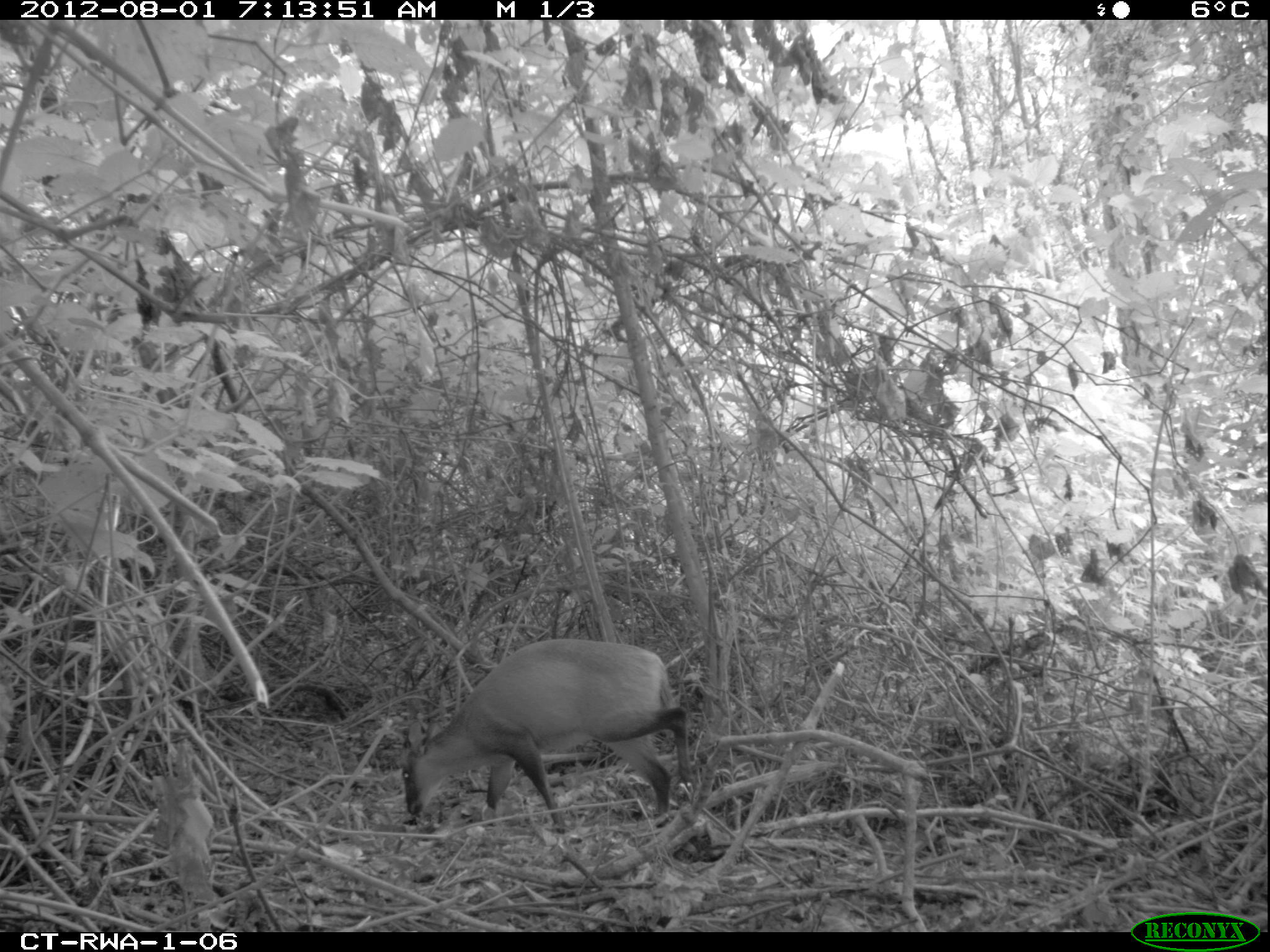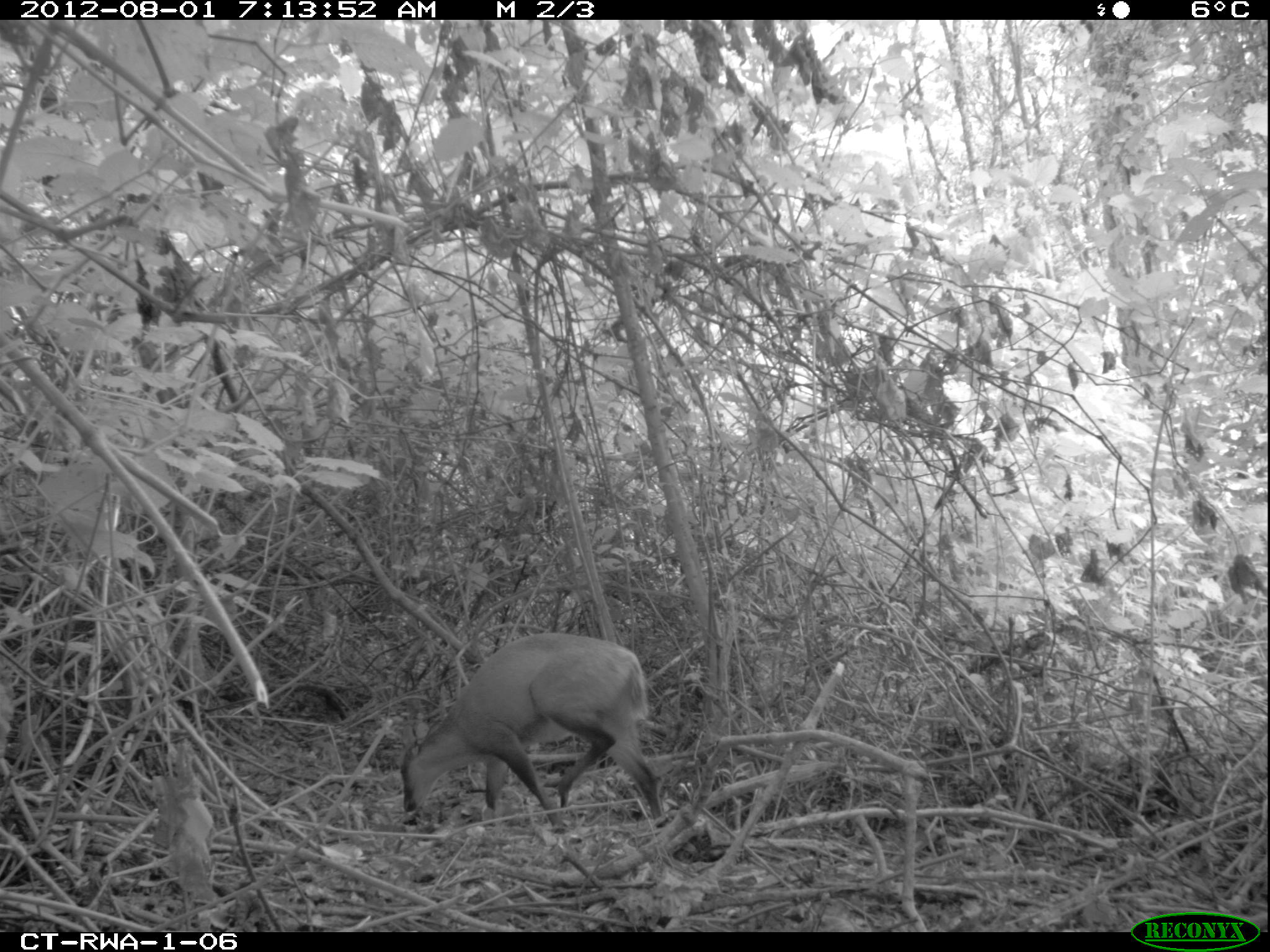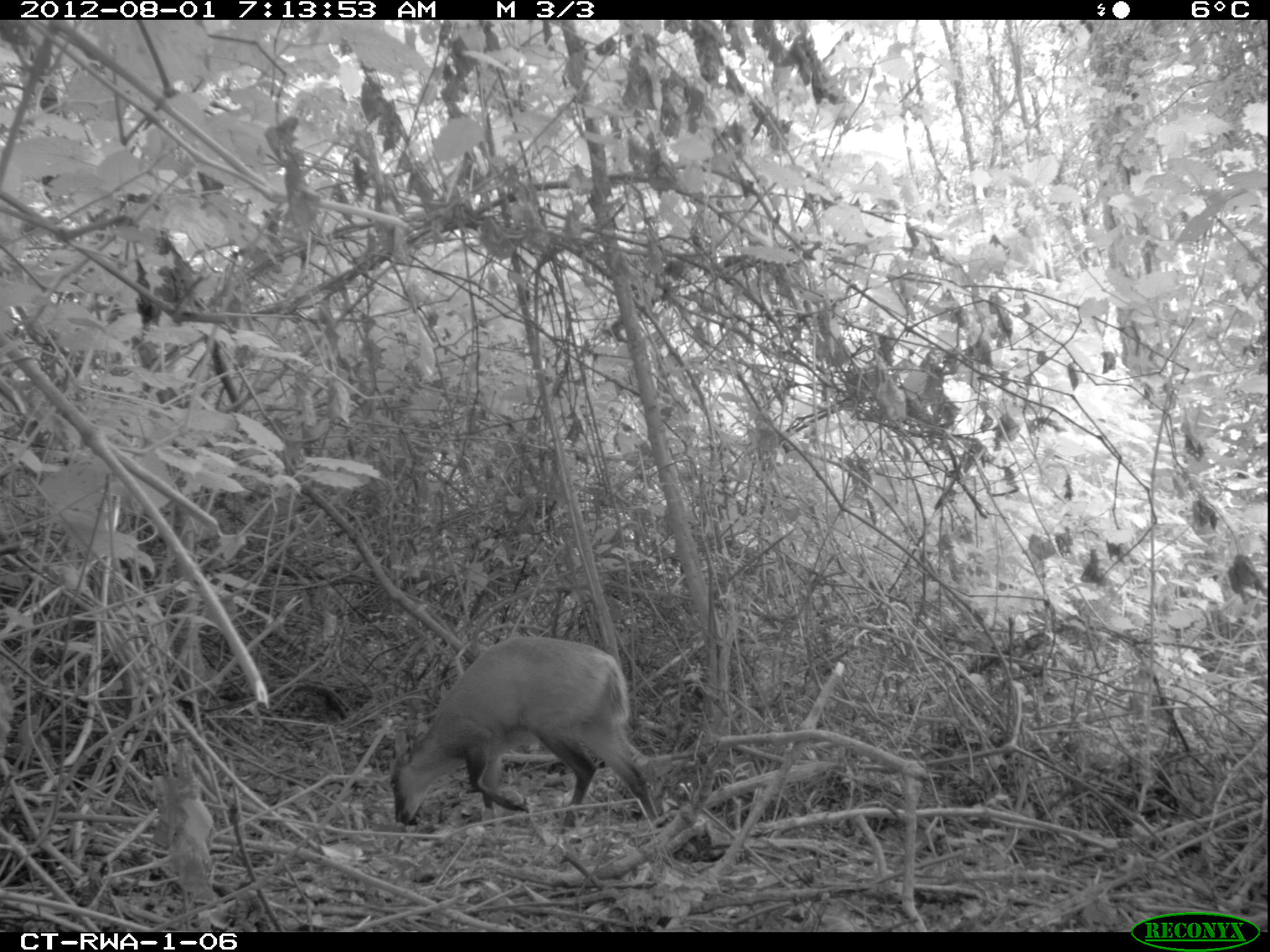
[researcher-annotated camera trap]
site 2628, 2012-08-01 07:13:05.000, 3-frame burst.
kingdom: Animalia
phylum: Chordata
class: Mammalia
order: Artiodactyla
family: Bovidae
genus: Cephalophus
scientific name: Cephalophus nigrifrons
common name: black-fronted duiker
Cephalophus nigrifrons (black-fronted duiker), count 1.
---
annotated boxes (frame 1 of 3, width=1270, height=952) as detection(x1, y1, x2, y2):
cephalophus nigrifrons: detection(401, 639, 693, 832)